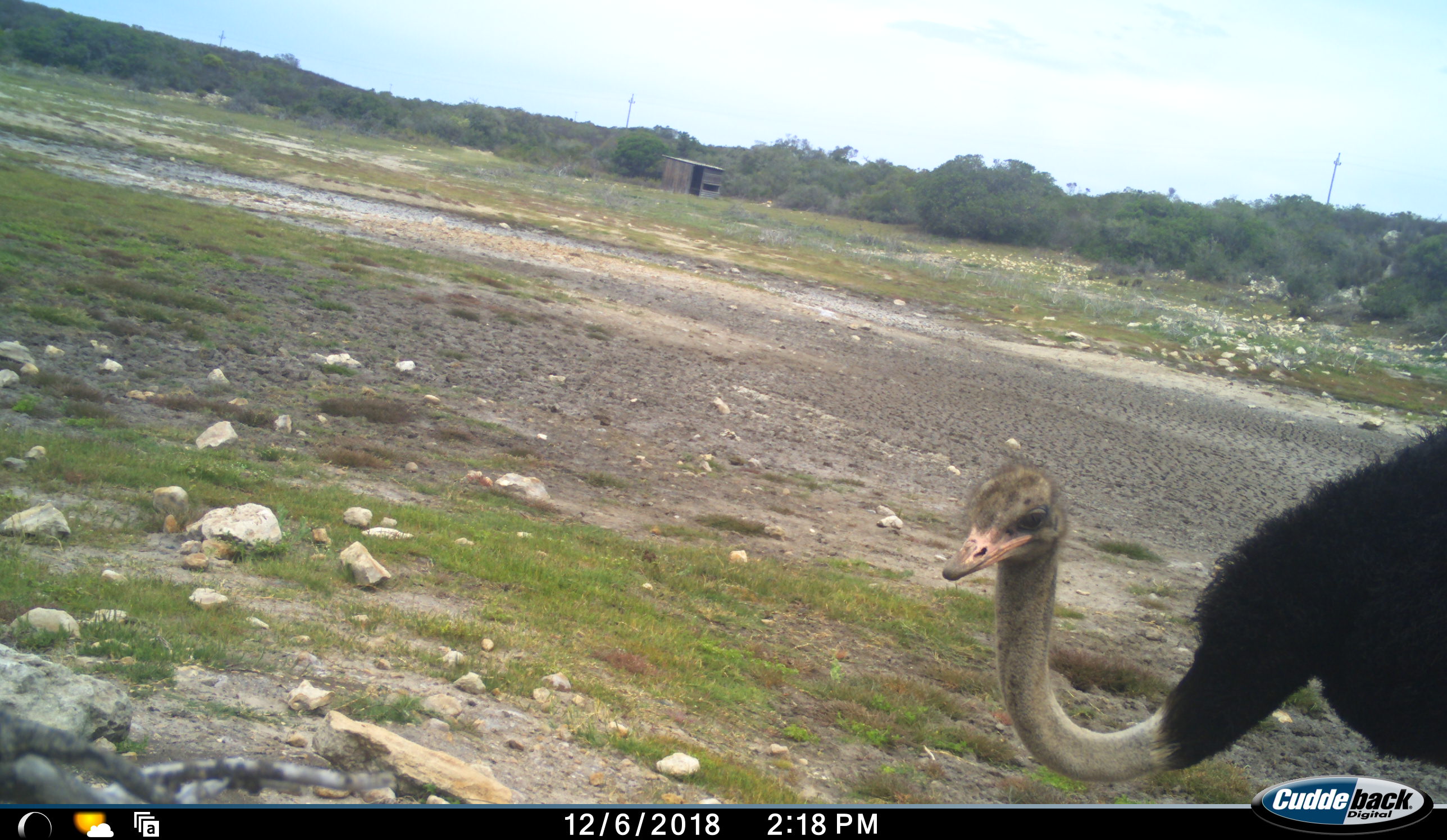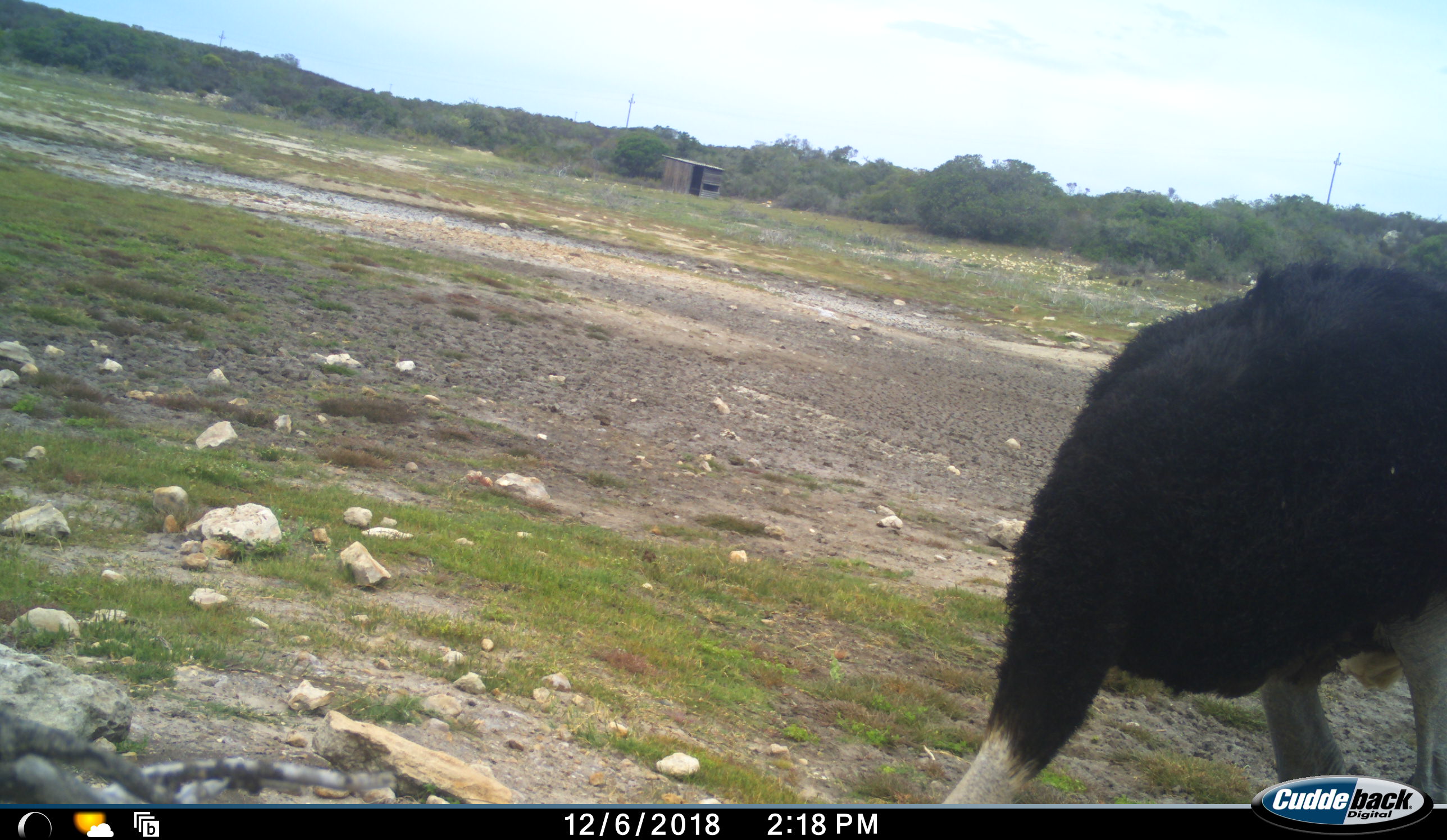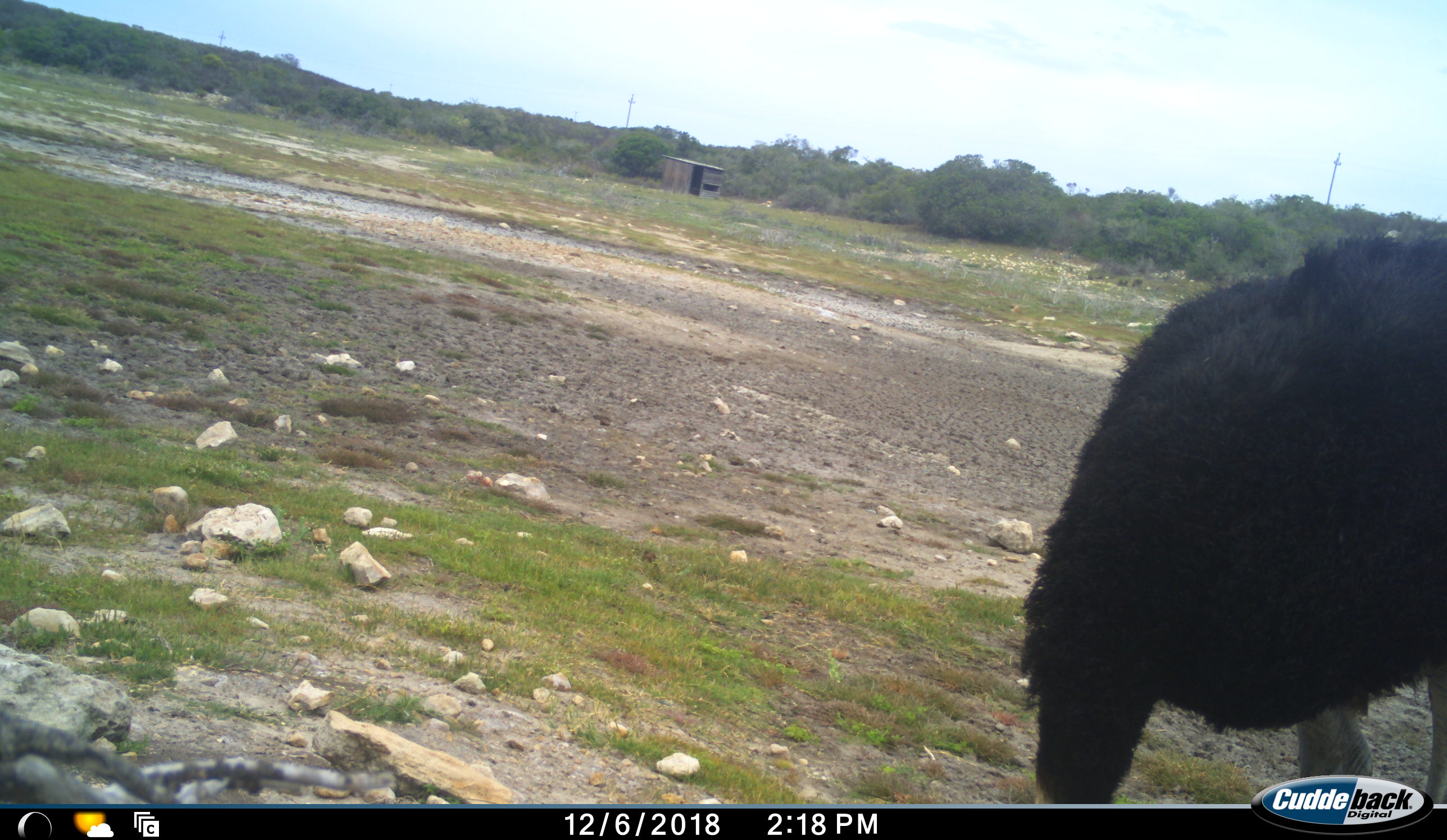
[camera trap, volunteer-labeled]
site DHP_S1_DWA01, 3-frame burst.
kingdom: Animalia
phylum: Chordata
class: Aves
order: Struthioniformes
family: Struthionidae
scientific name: Struthionidae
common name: ostrich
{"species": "ostrich (Struthionidae)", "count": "1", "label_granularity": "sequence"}